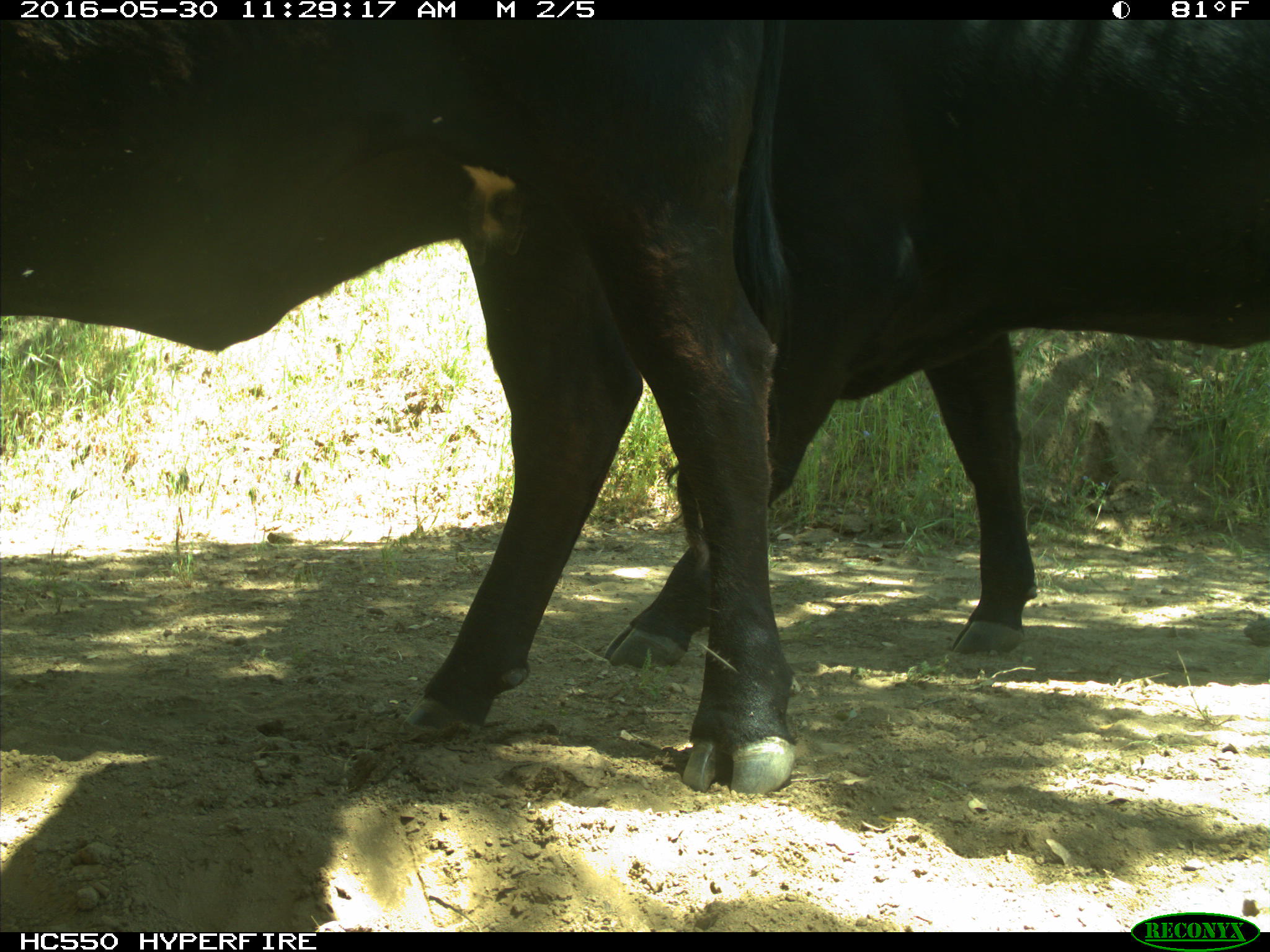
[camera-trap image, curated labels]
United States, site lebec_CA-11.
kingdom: Animalia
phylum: Chordata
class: Mammalia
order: Artiodactyla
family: Bovidae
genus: Bos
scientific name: Bos taurus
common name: domestic cow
Bos taurus (domestic cow).